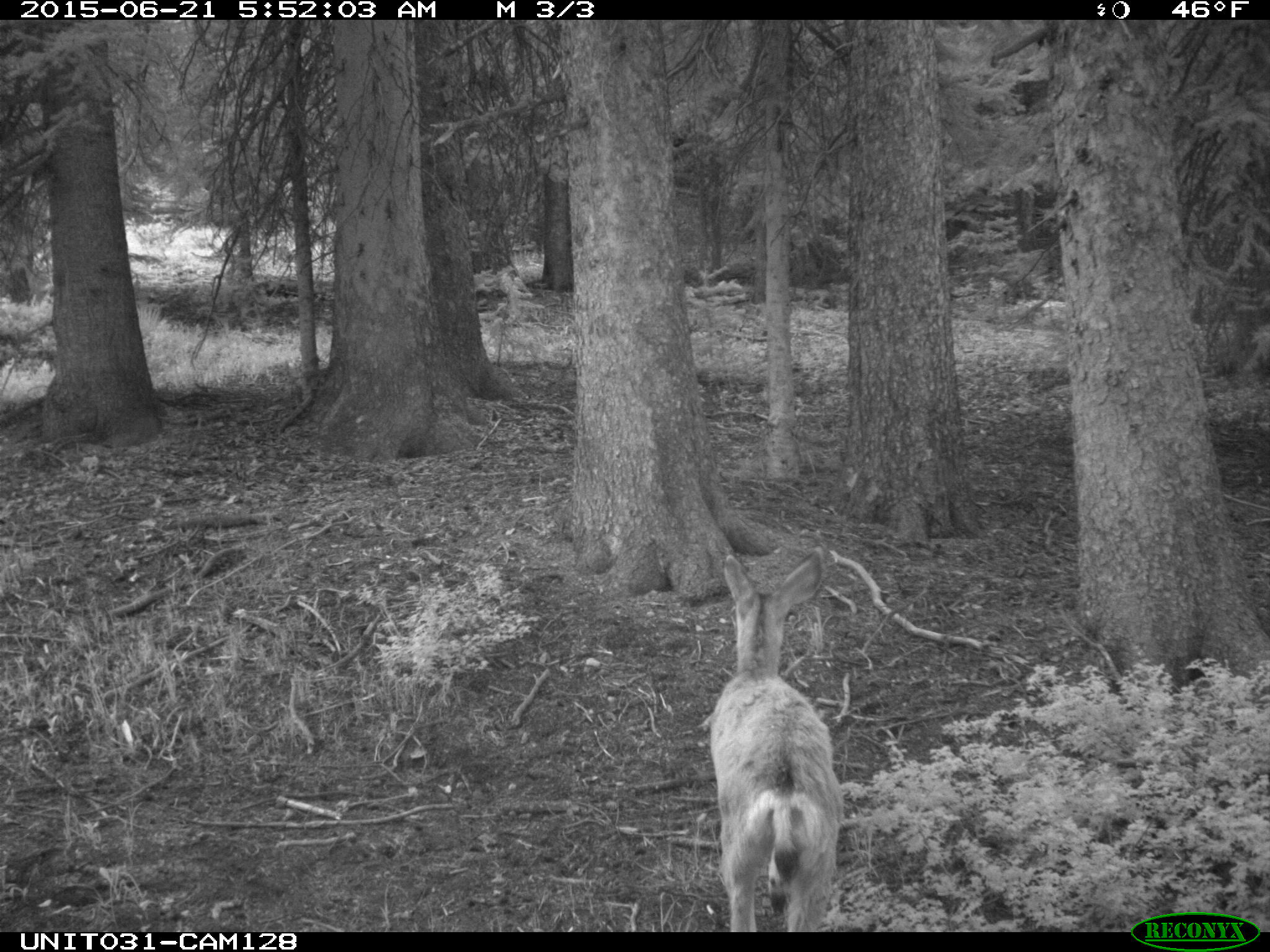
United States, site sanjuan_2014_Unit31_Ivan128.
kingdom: Animalia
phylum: Chordata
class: Mammalia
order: Artiodactyla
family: Cervidae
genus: Odocoileus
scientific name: Odocoileus hemionus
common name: mule deer